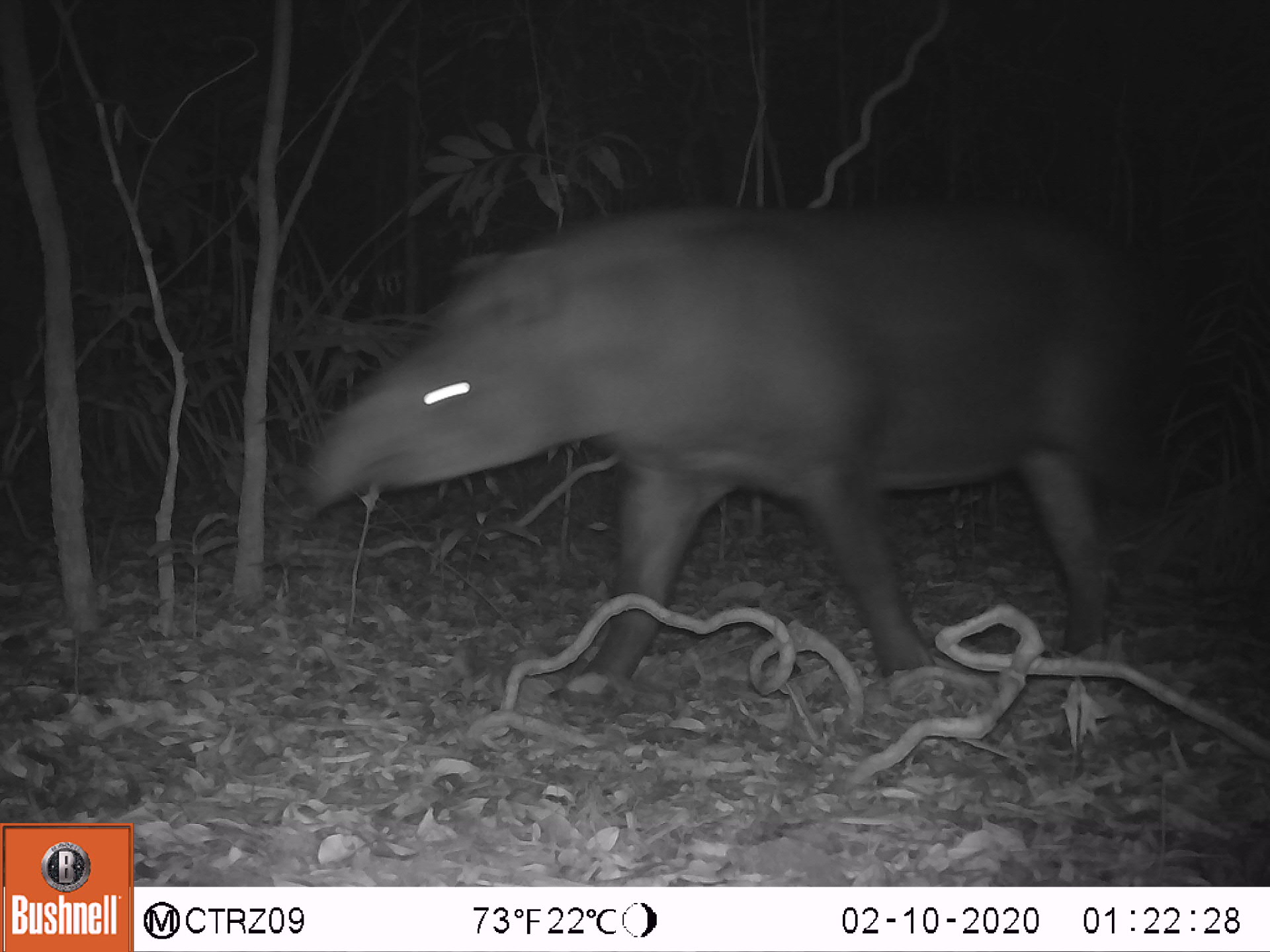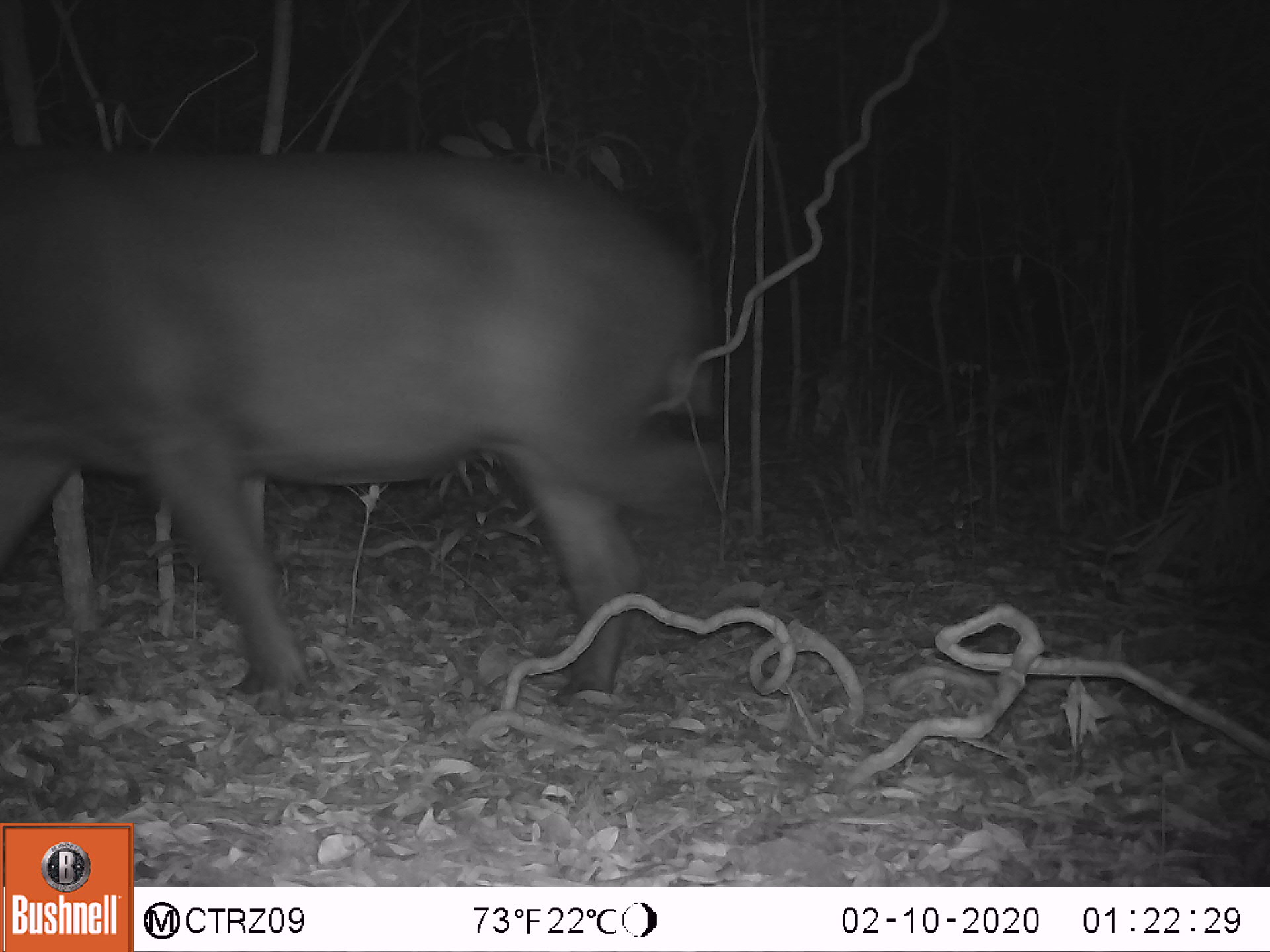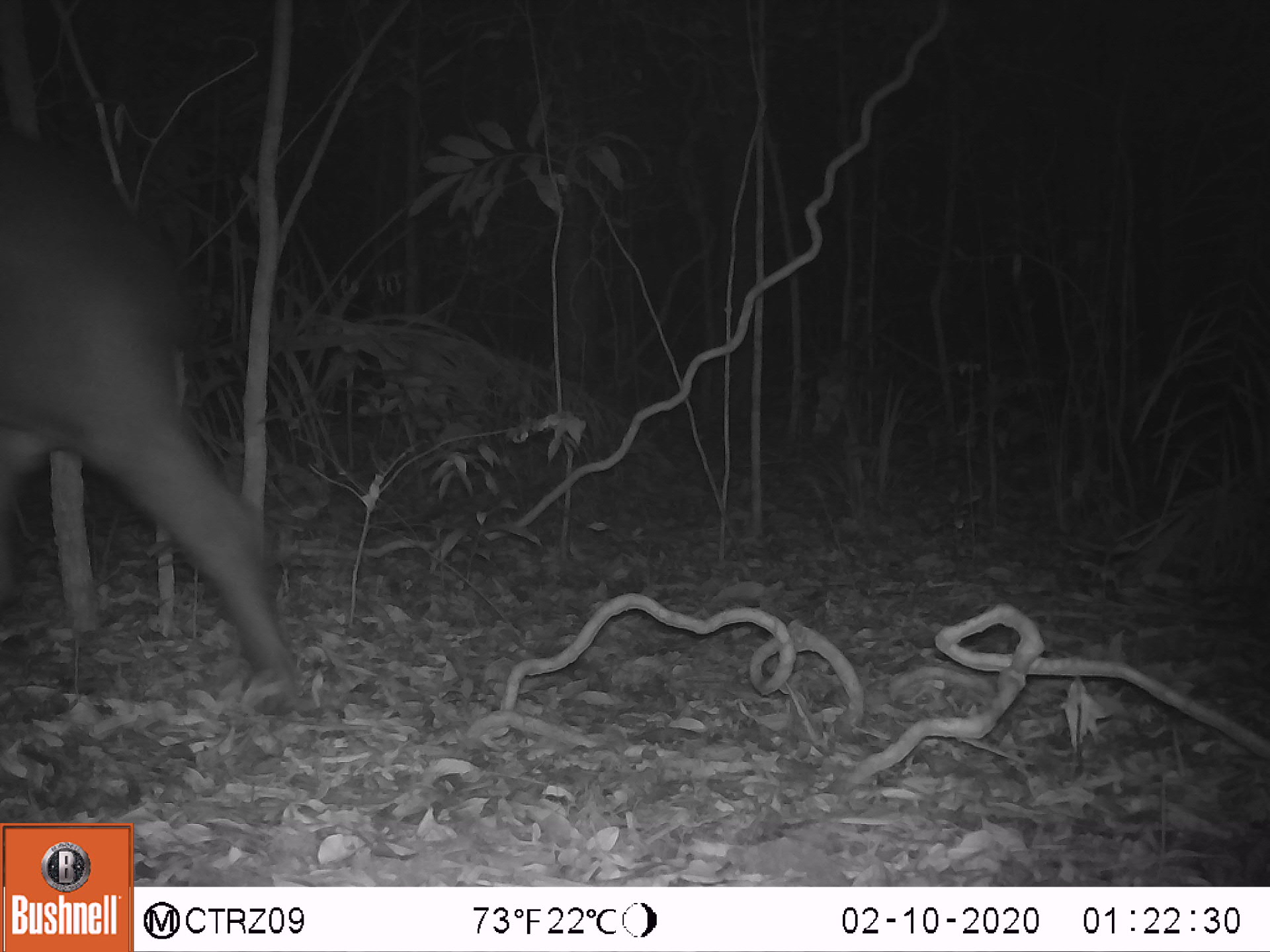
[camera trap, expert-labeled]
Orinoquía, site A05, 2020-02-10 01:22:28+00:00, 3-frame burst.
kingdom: Animalia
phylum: Chordata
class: Mammalia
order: Perissodactyla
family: Tapiridae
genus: Tapirus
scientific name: Tapirus terrestris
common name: lowland tapir